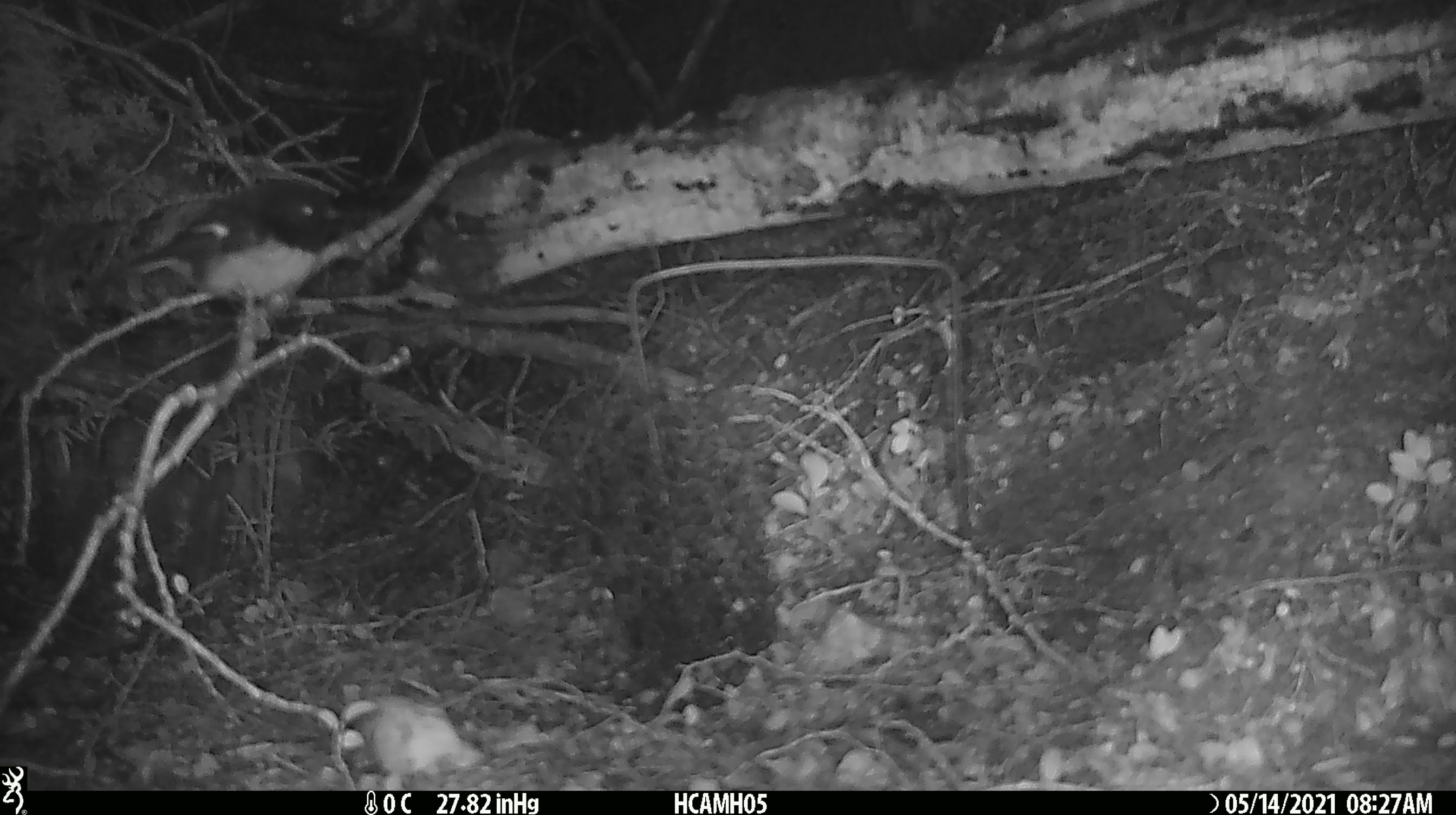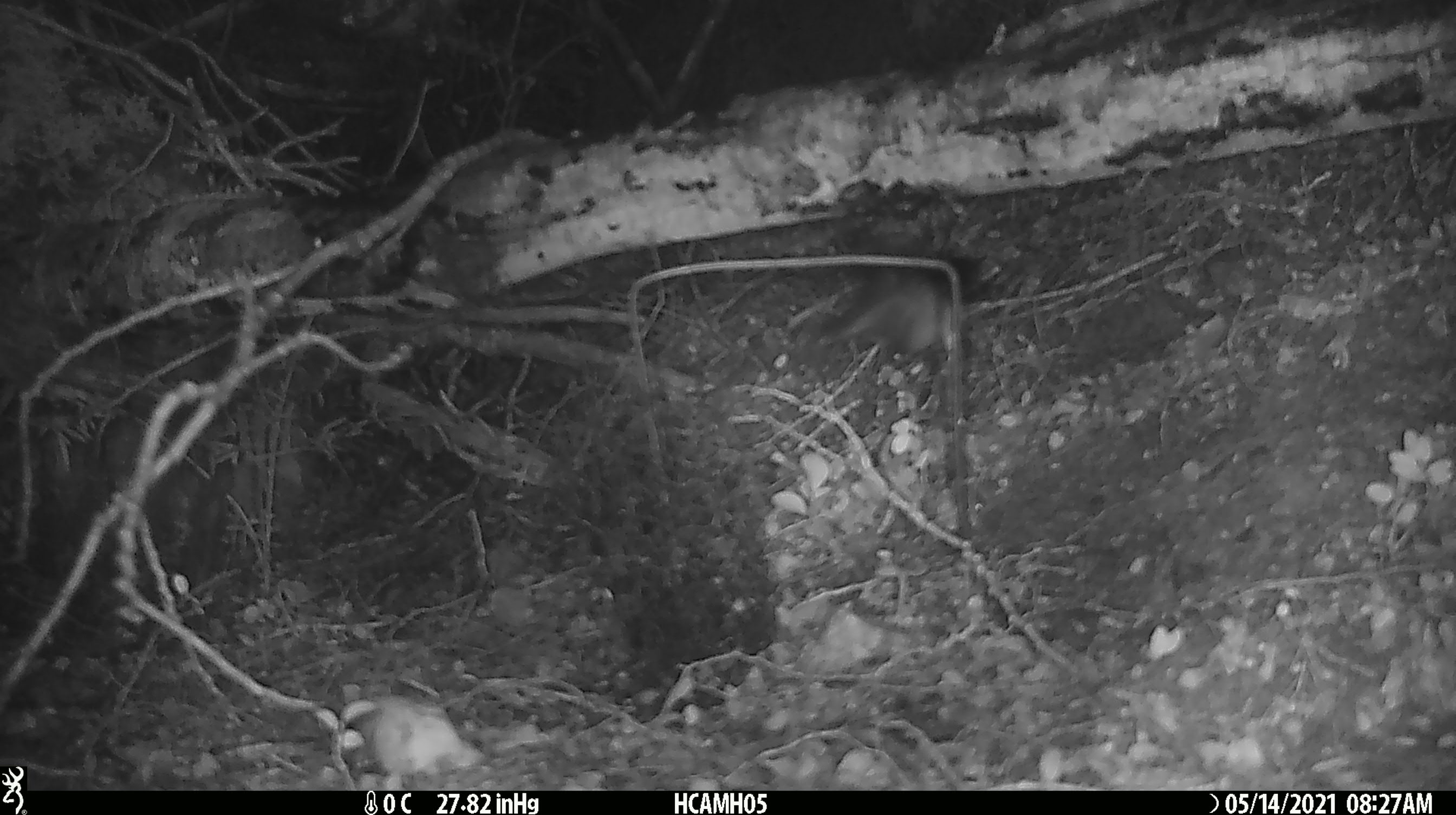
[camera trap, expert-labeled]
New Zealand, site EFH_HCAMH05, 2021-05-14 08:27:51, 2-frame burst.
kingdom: Animalia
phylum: Chordata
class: Aves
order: Passeriformes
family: Petroicidae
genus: Petroica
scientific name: Petroica macrocephala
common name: tomtit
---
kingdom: Animalia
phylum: Chordata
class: Mammalia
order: Rodentia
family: Muridae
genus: Rattus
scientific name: Rattus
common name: rat